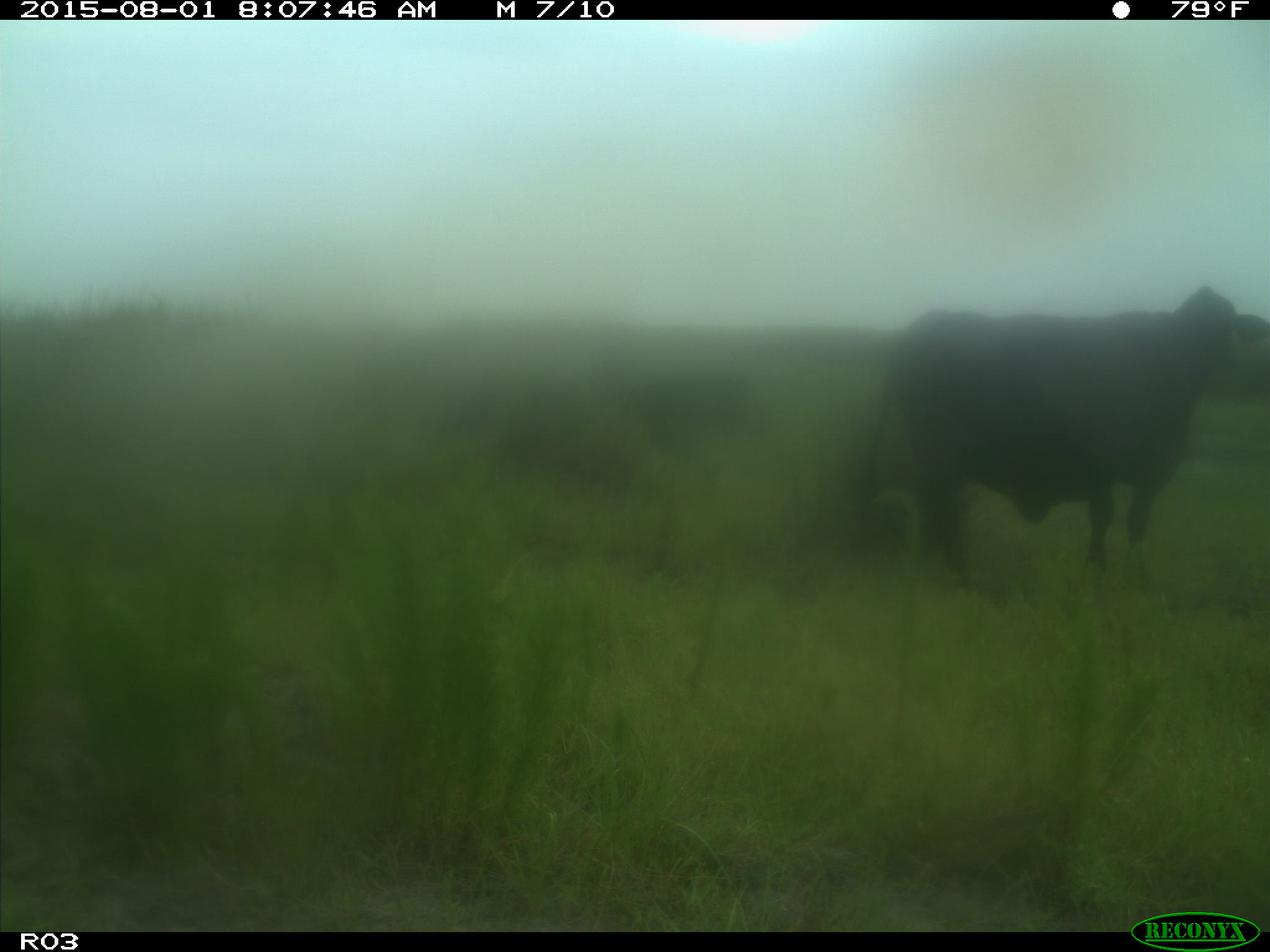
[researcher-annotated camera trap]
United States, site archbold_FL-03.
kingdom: Animalia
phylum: Chordata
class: Mammalia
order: Artiodactyla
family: Bovidae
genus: Bos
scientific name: Bos taurus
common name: domestic cow